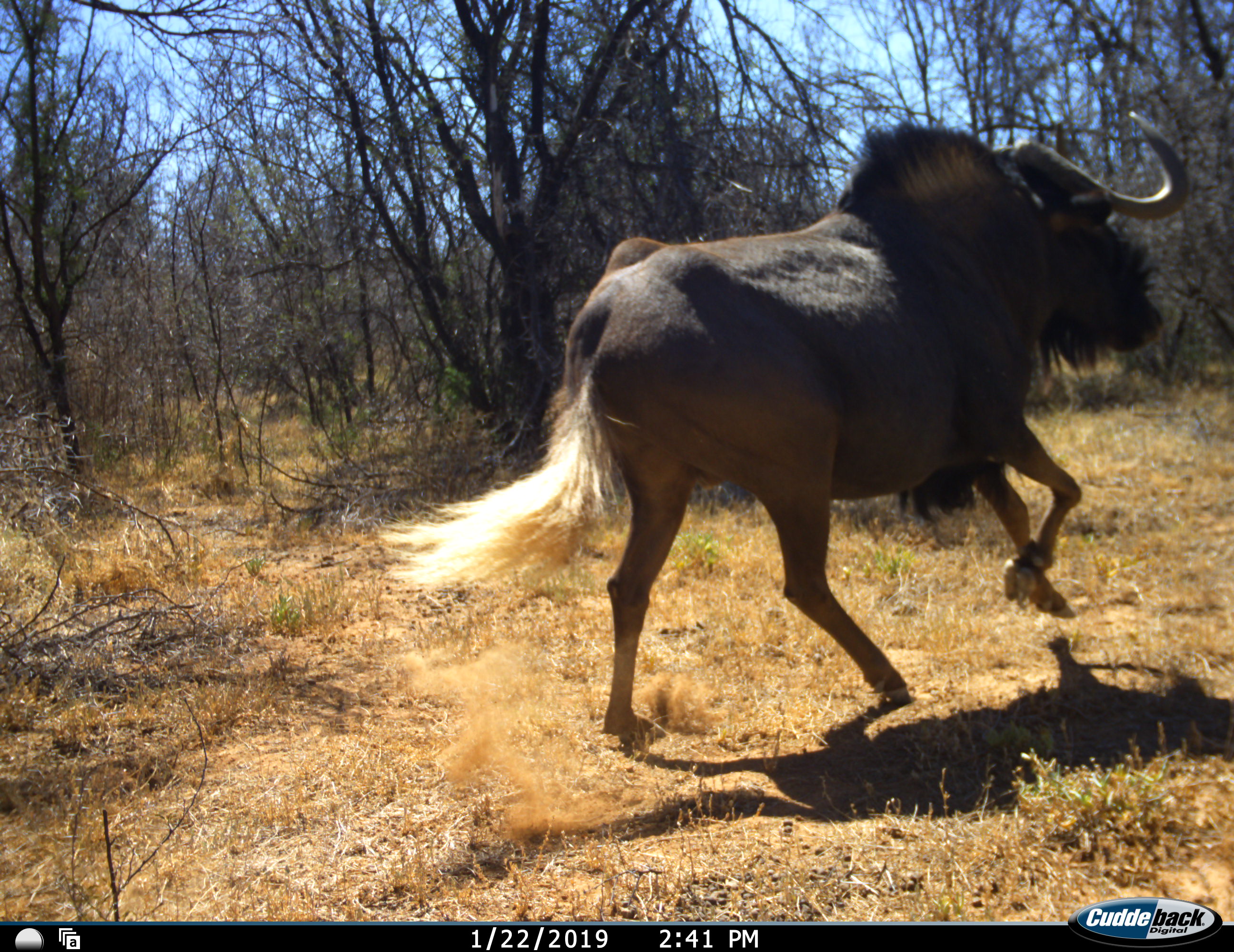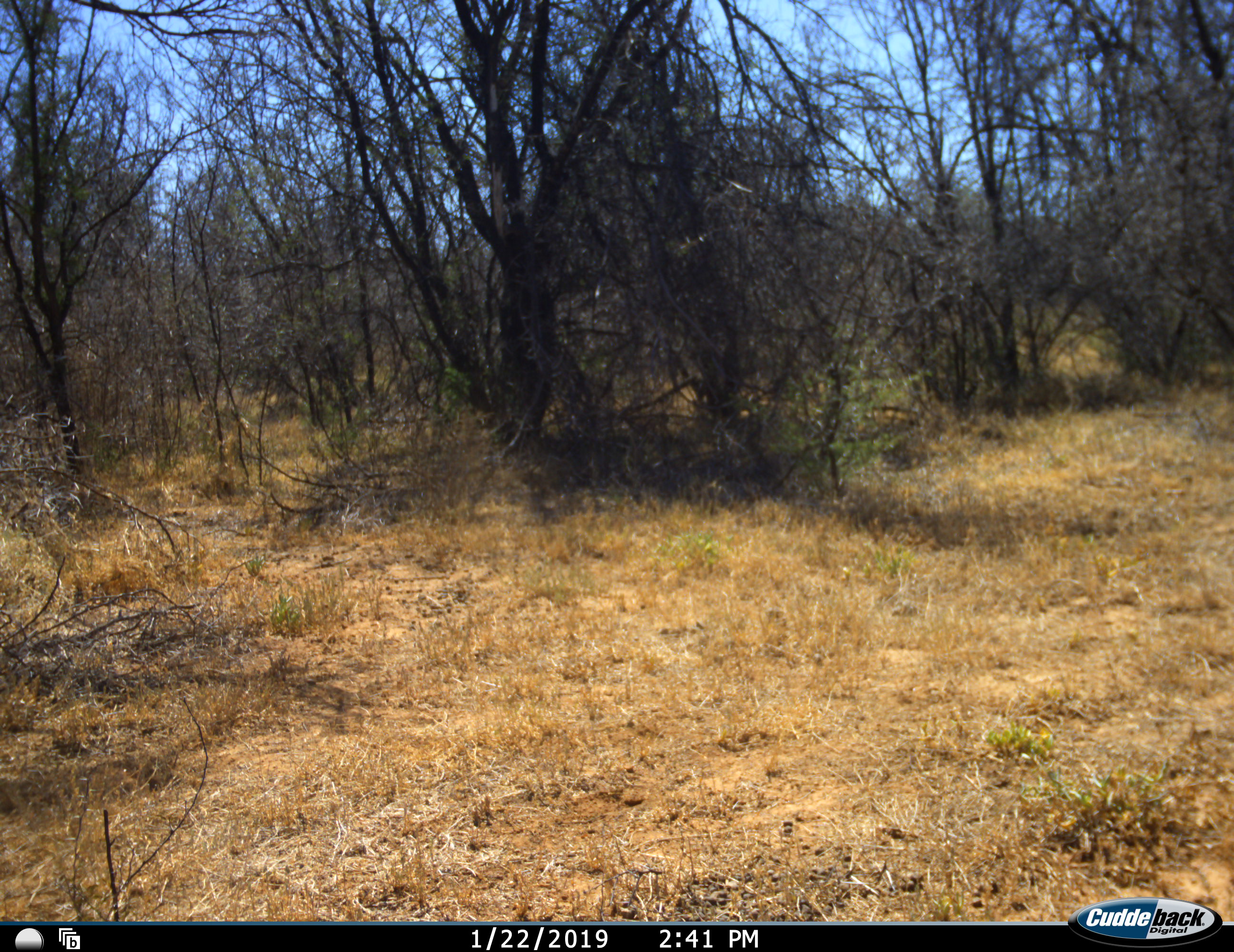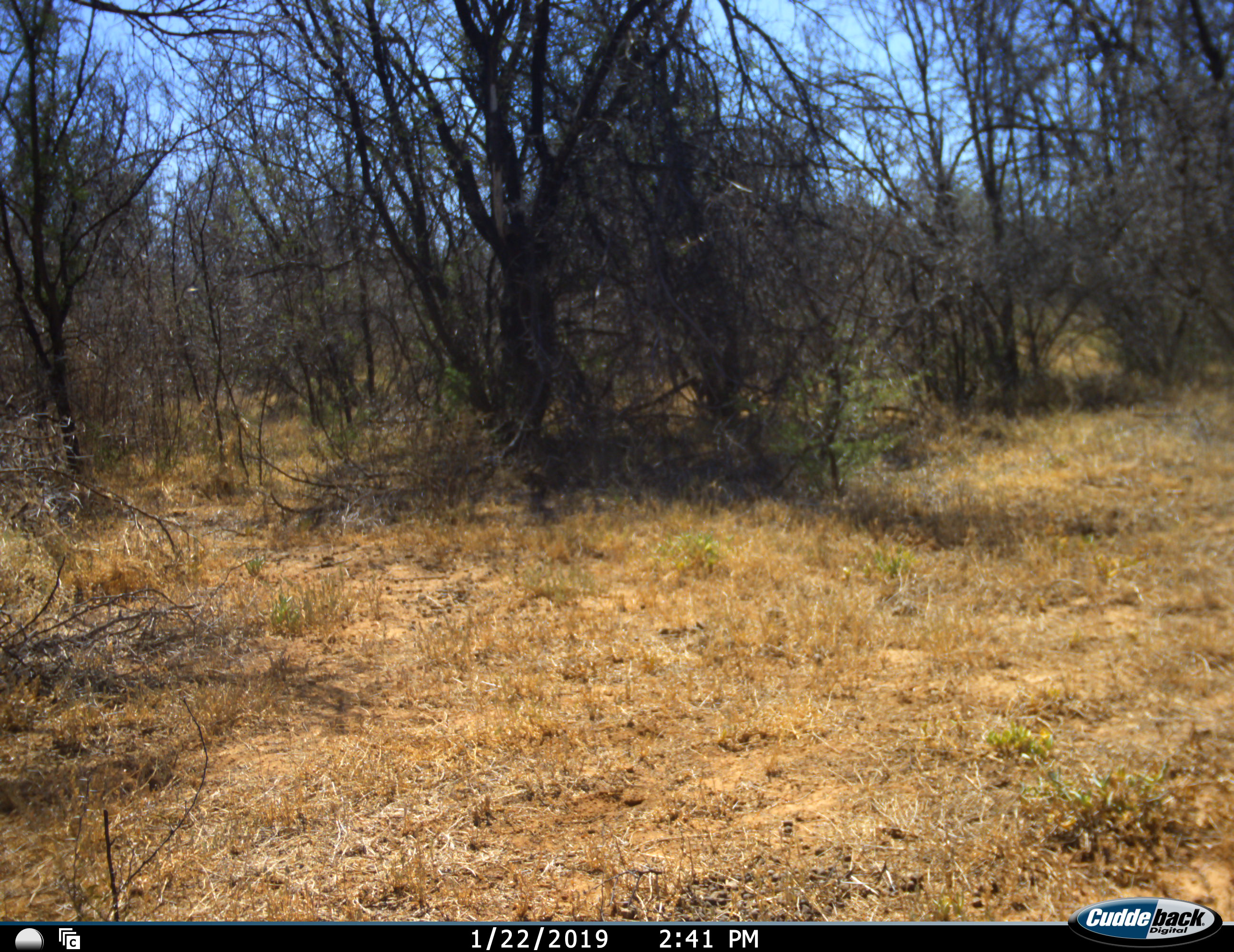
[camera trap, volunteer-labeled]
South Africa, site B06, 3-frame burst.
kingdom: Animalia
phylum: Chordata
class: Mammalia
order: Artiodactyla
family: Bovidae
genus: Connochaetes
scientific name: Connochaetes gnou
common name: black wildebeest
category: wildebeestblack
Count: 1.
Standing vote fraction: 0%.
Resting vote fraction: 0%.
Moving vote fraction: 100%.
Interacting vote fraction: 0%.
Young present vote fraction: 0%.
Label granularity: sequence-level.